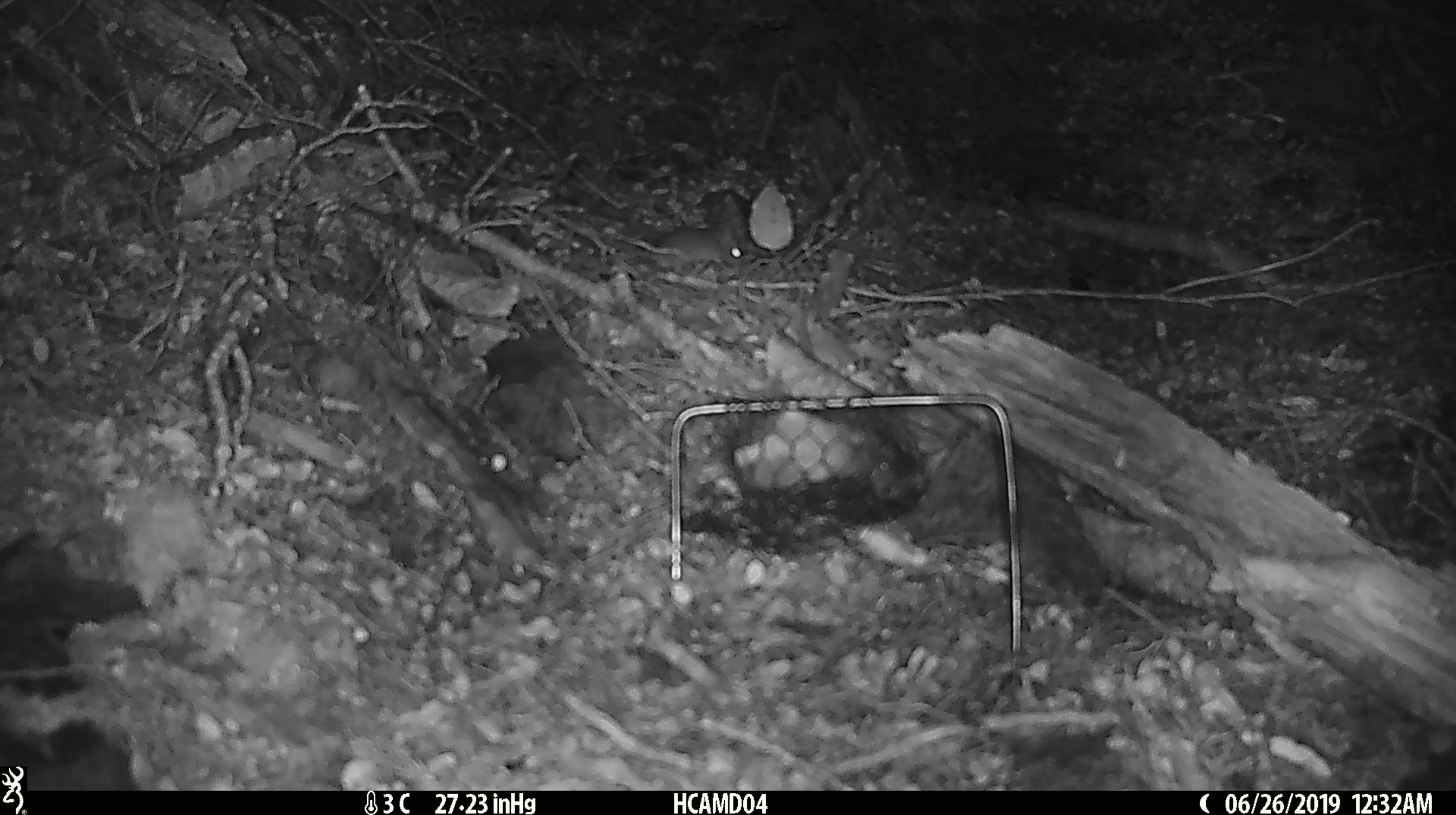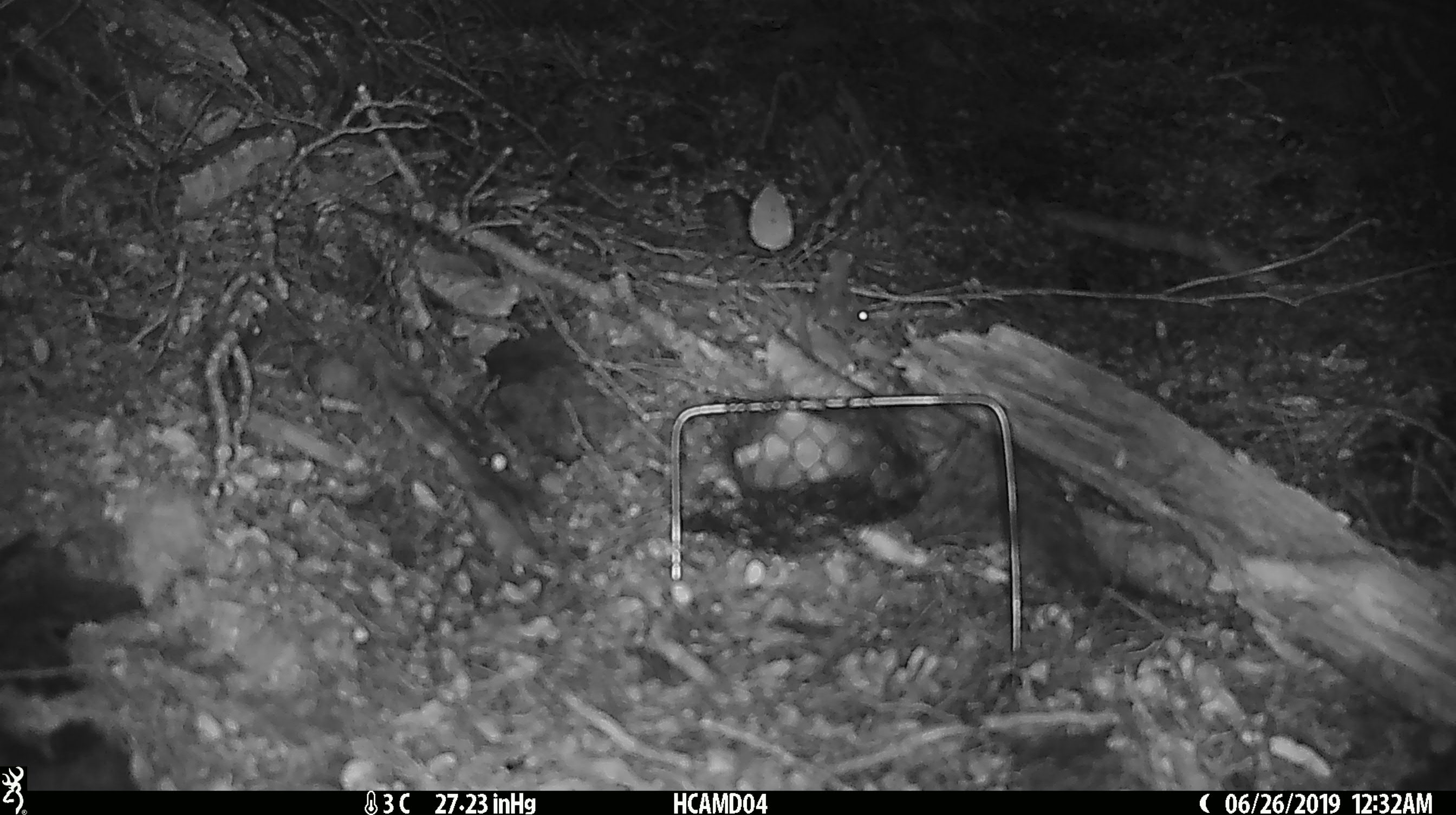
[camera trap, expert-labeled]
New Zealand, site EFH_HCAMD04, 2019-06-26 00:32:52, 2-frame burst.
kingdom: Animalia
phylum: Chordata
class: Mammalia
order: Rodentia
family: Muridae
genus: Mus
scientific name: Mus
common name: mouse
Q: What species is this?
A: Mouse (Mus).